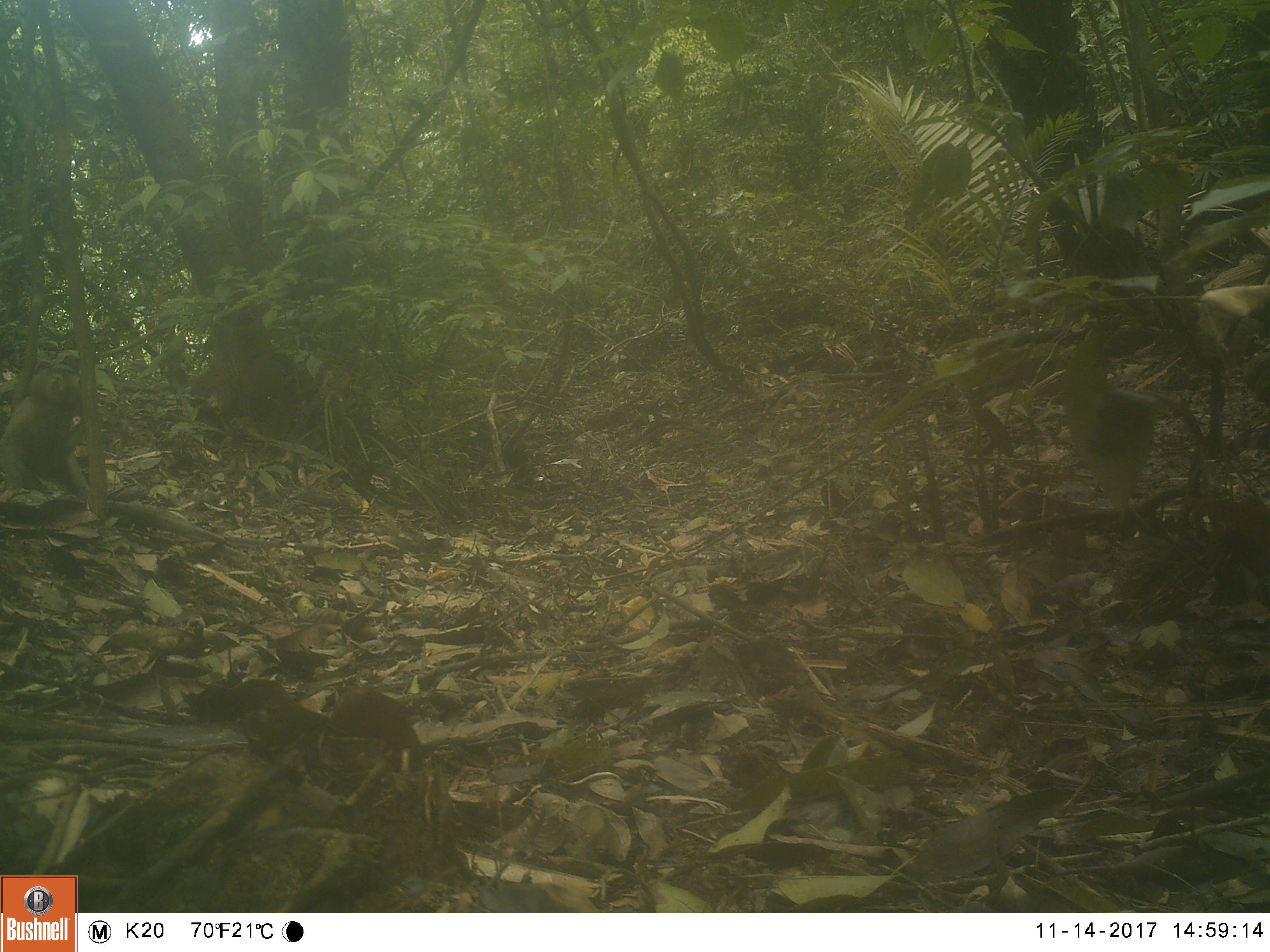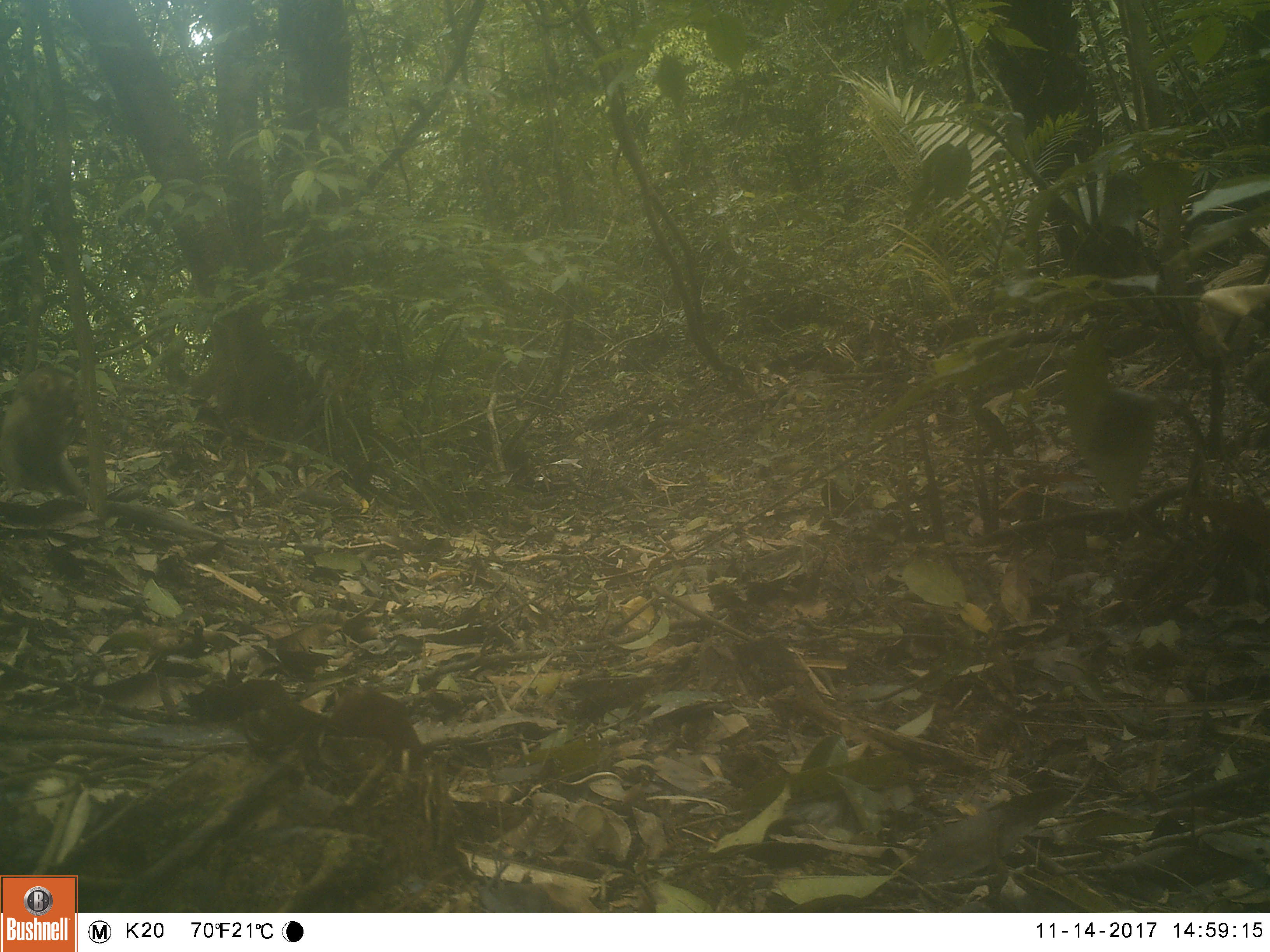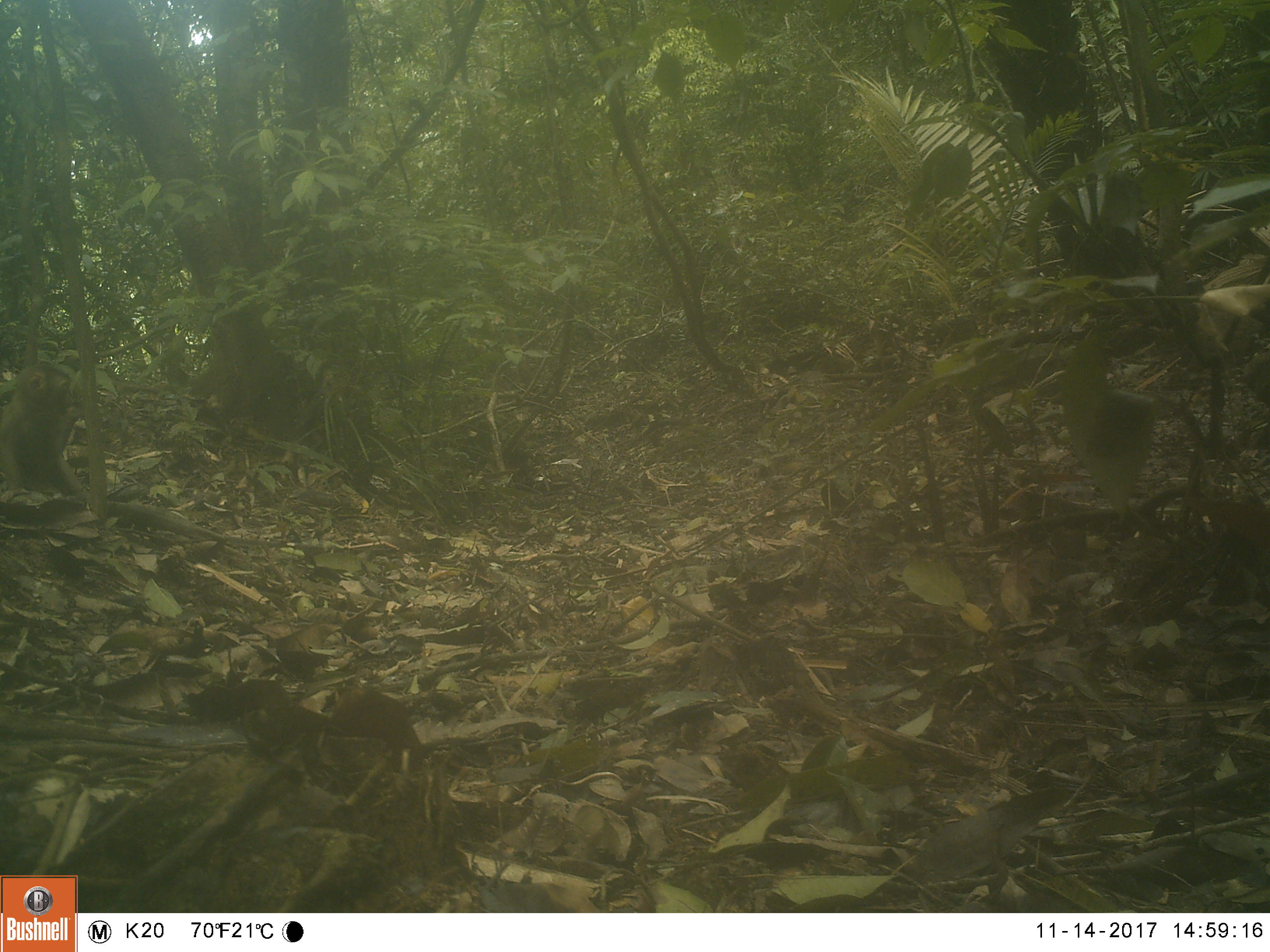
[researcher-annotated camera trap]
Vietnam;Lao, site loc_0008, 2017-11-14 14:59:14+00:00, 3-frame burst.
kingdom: Animalia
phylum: Chordata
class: Mammalia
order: Primates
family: Cercopithecidae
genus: Macaca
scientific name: Macaca nemestrina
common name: pig-tailed macaque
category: pig tailed macaque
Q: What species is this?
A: Pig tailed macaque (pig-tailed macaque) (Macaca nemestrina).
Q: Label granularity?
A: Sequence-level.